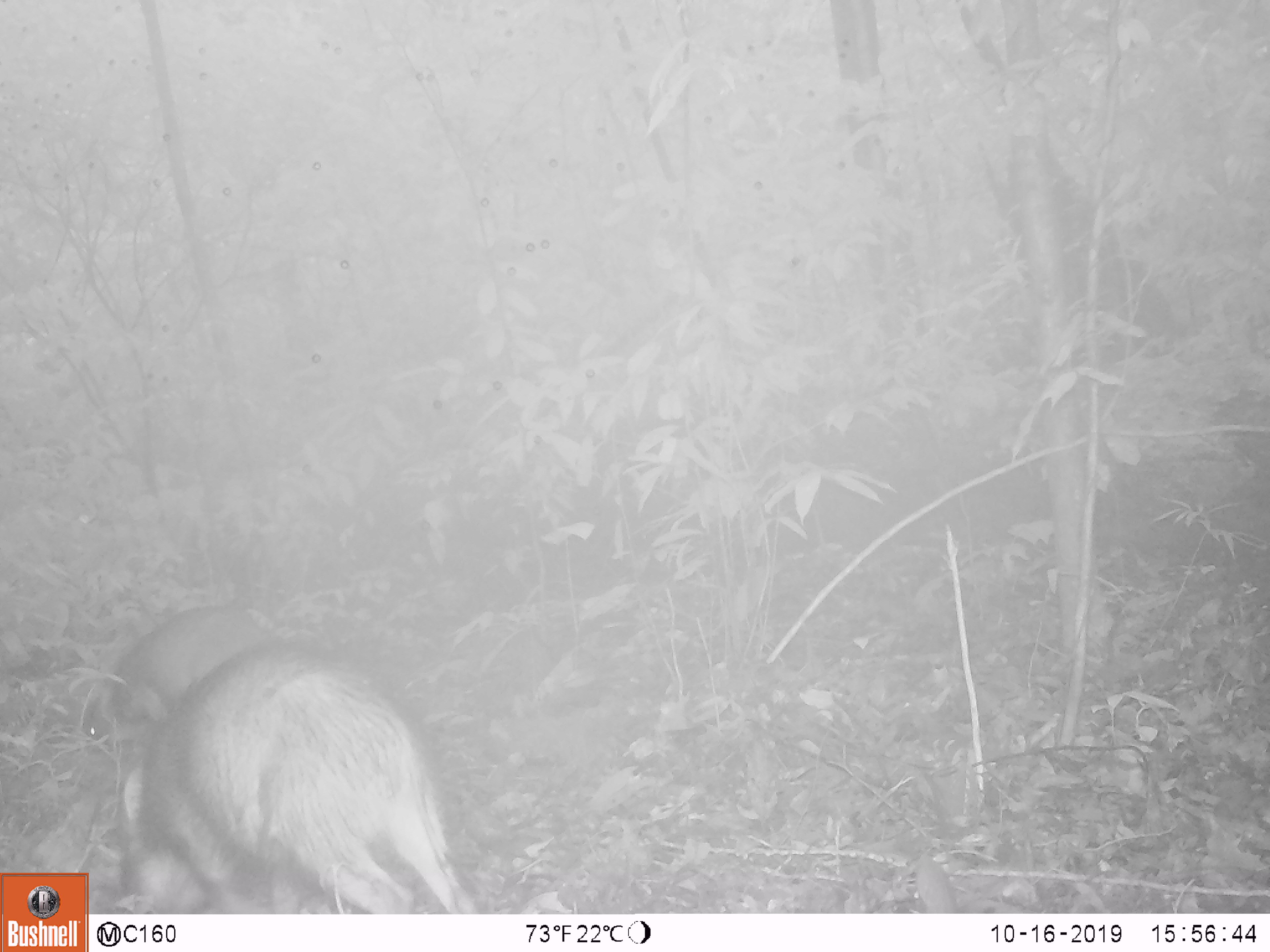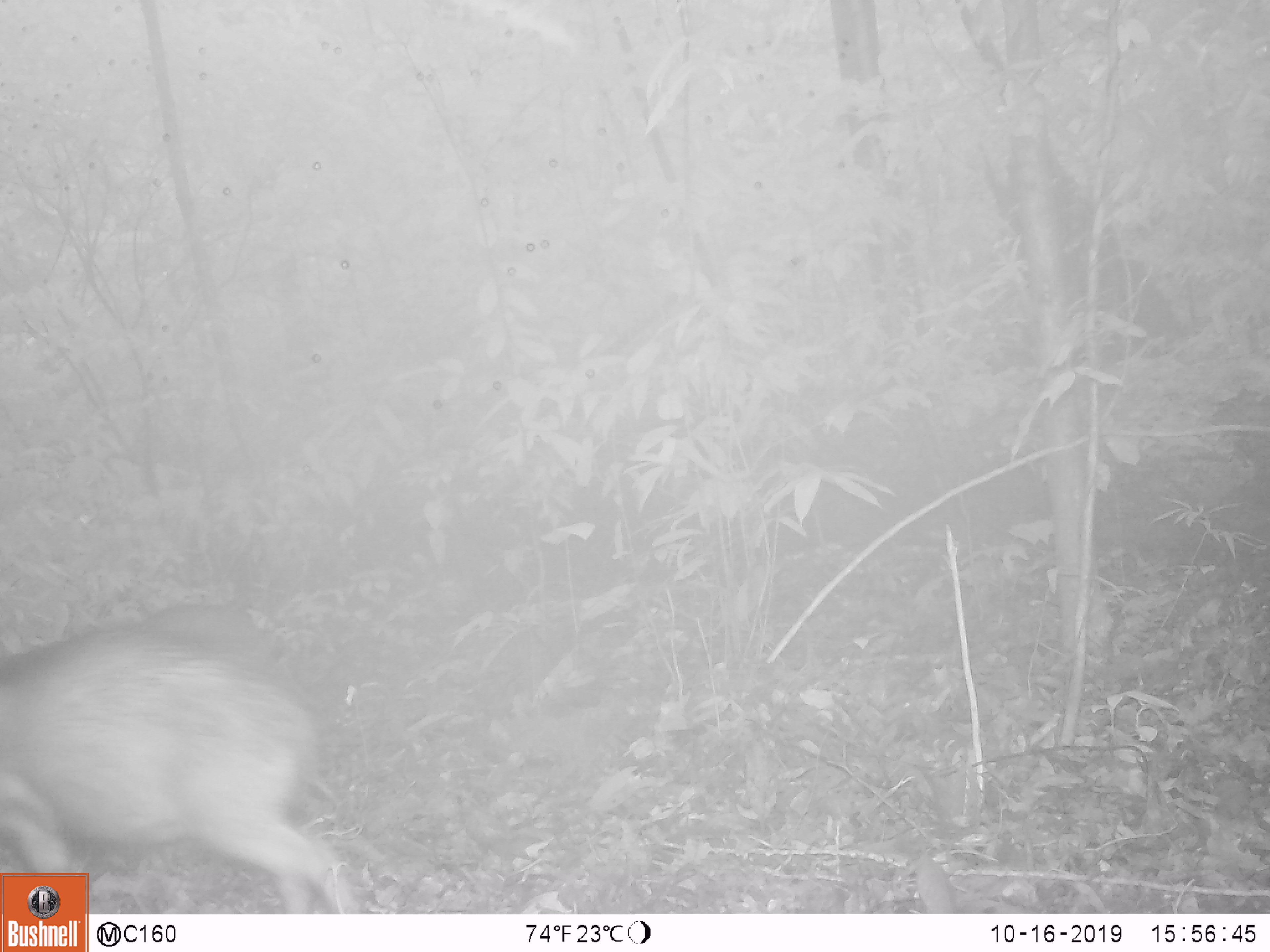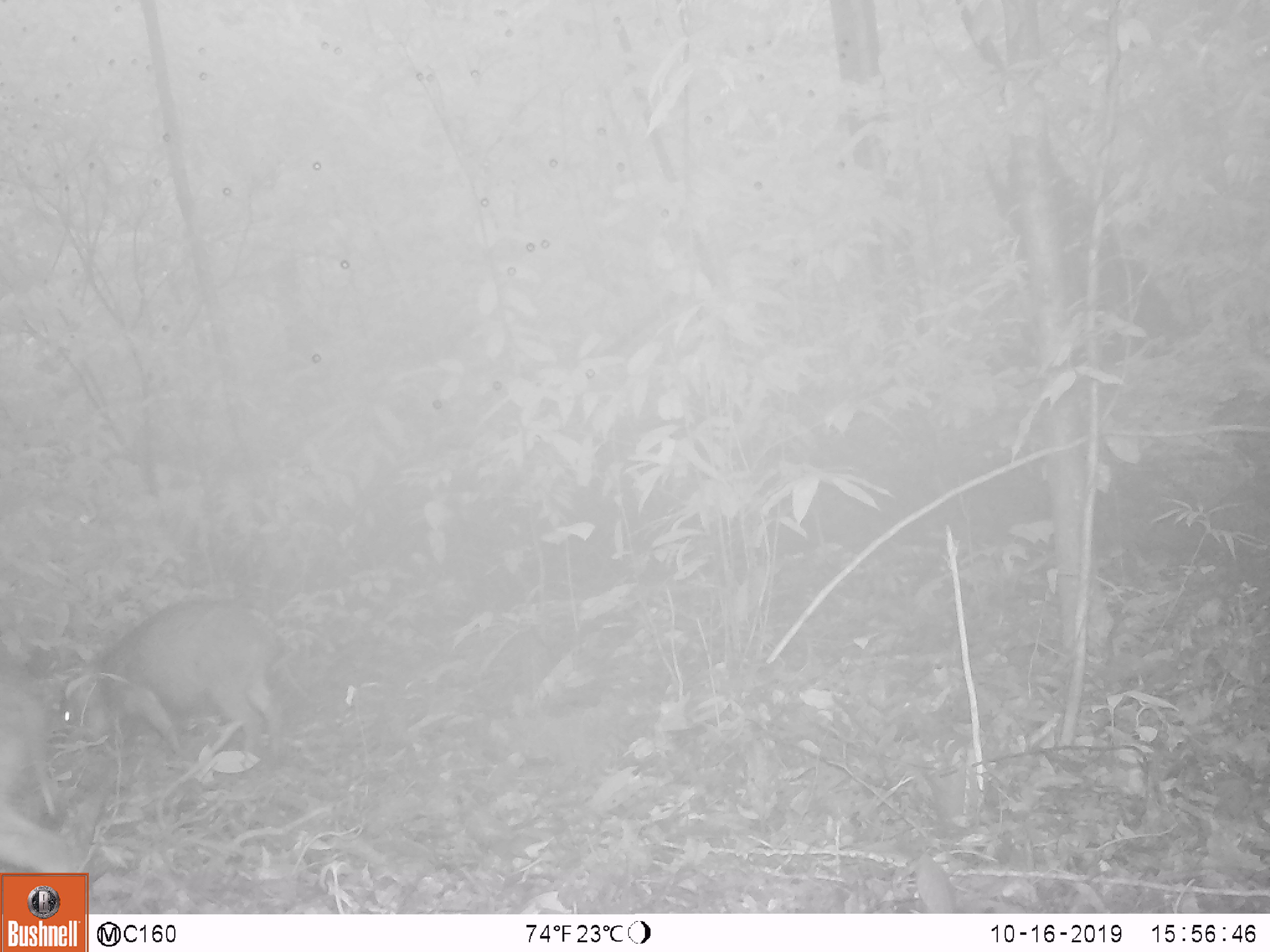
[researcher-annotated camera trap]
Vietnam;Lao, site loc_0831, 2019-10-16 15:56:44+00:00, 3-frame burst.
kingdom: Animalia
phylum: Chordata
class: Mammalia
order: Artiodactyla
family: Suidae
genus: Sus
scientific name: Sus scrofa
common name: eurasian wild pig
Eurasian wild pig (Sus scrofa). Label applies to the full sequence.